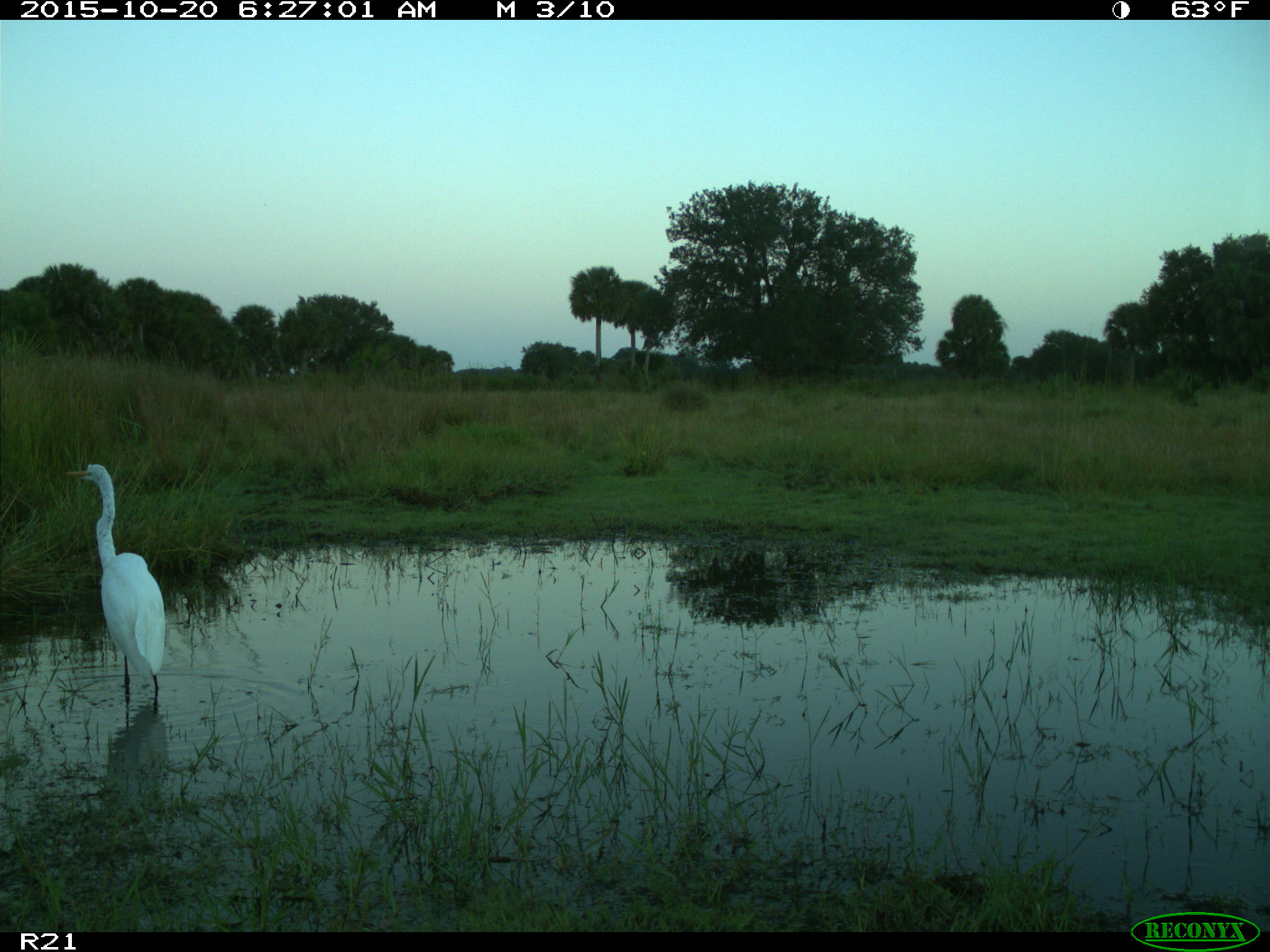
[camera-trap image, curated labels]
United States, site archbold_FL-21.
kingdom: Animalia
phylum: Chordata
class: Aves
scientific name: Aves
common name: birds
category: unidentified bird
Unidentified bird (birds) (Aves).